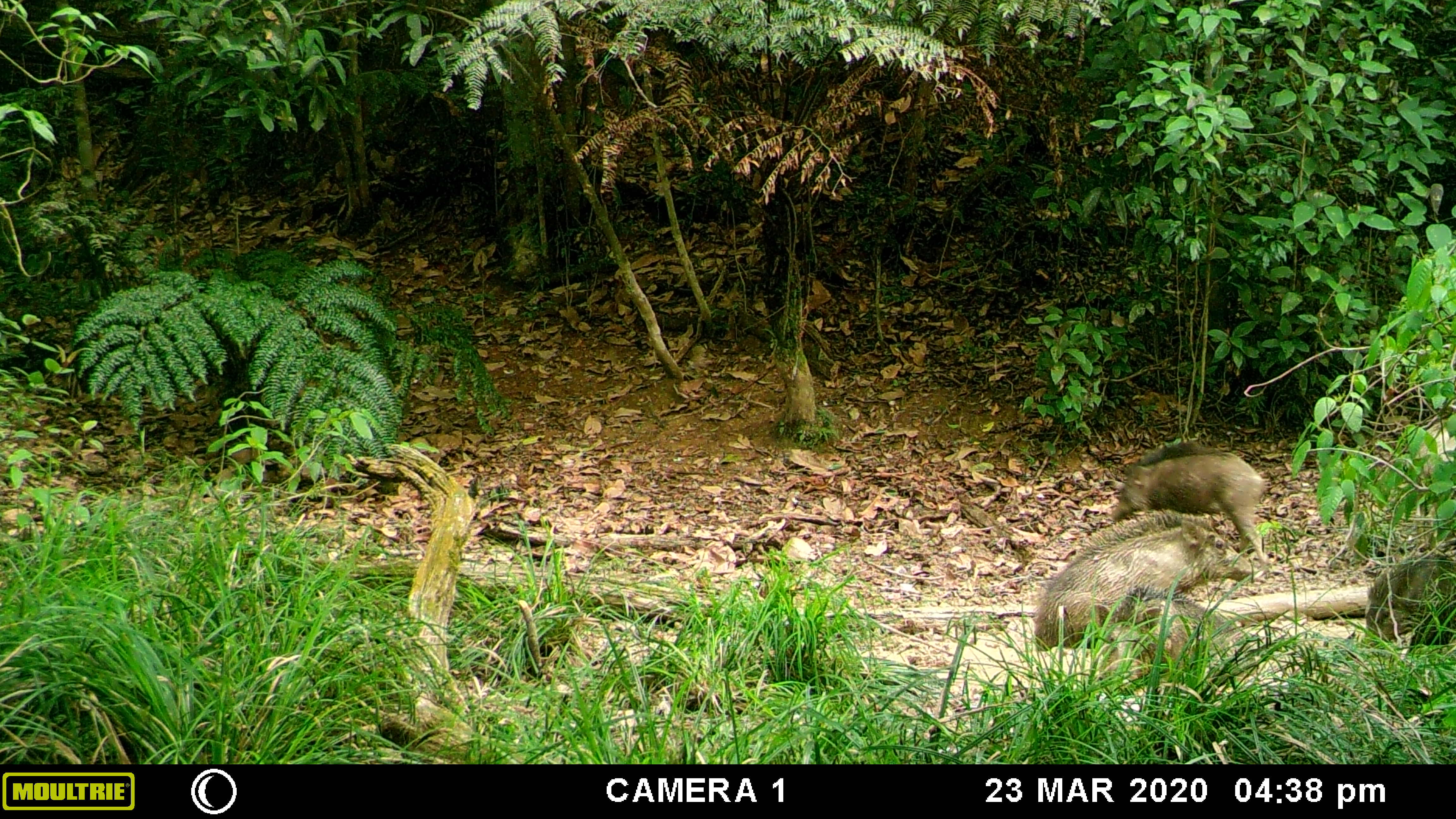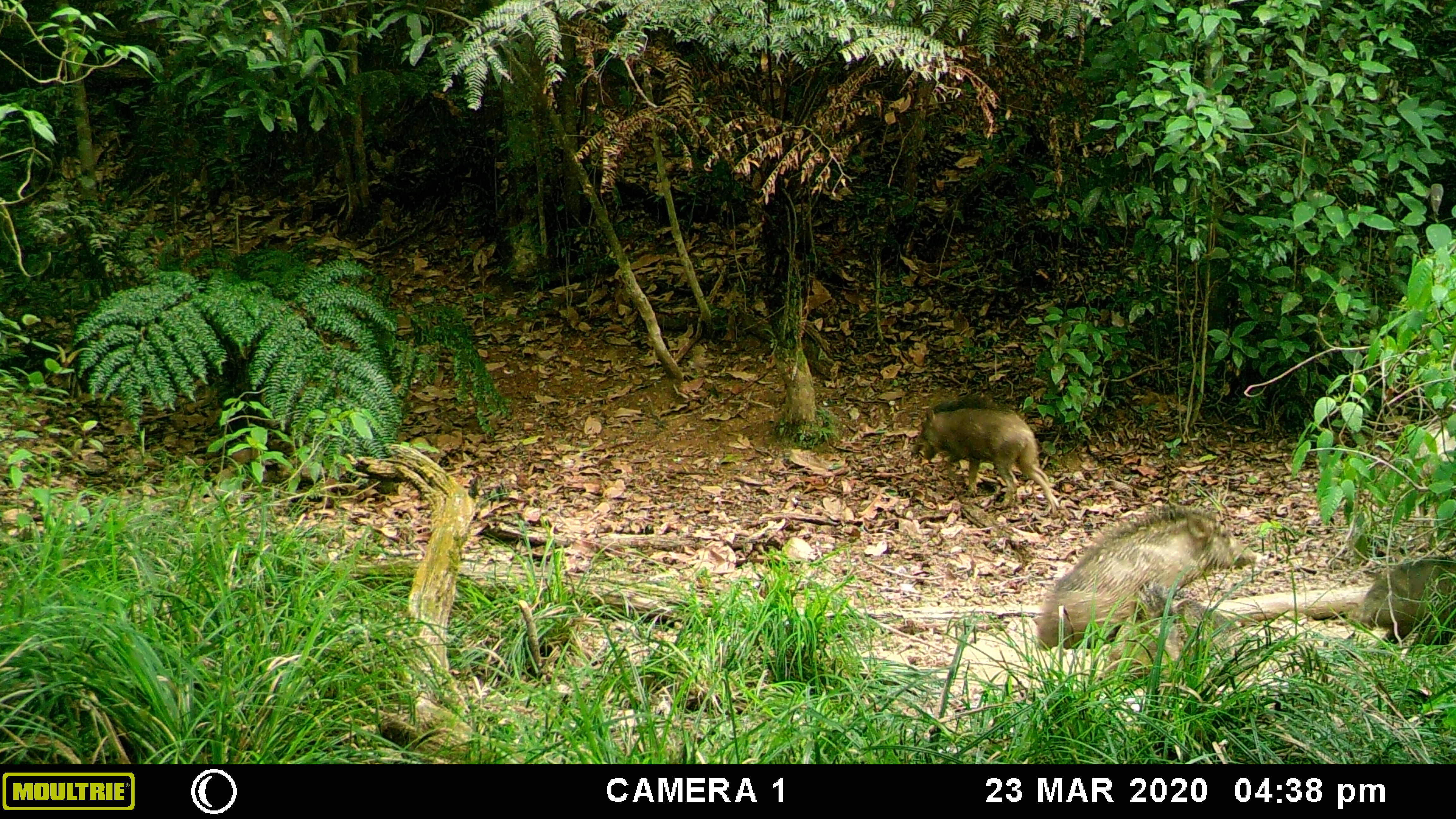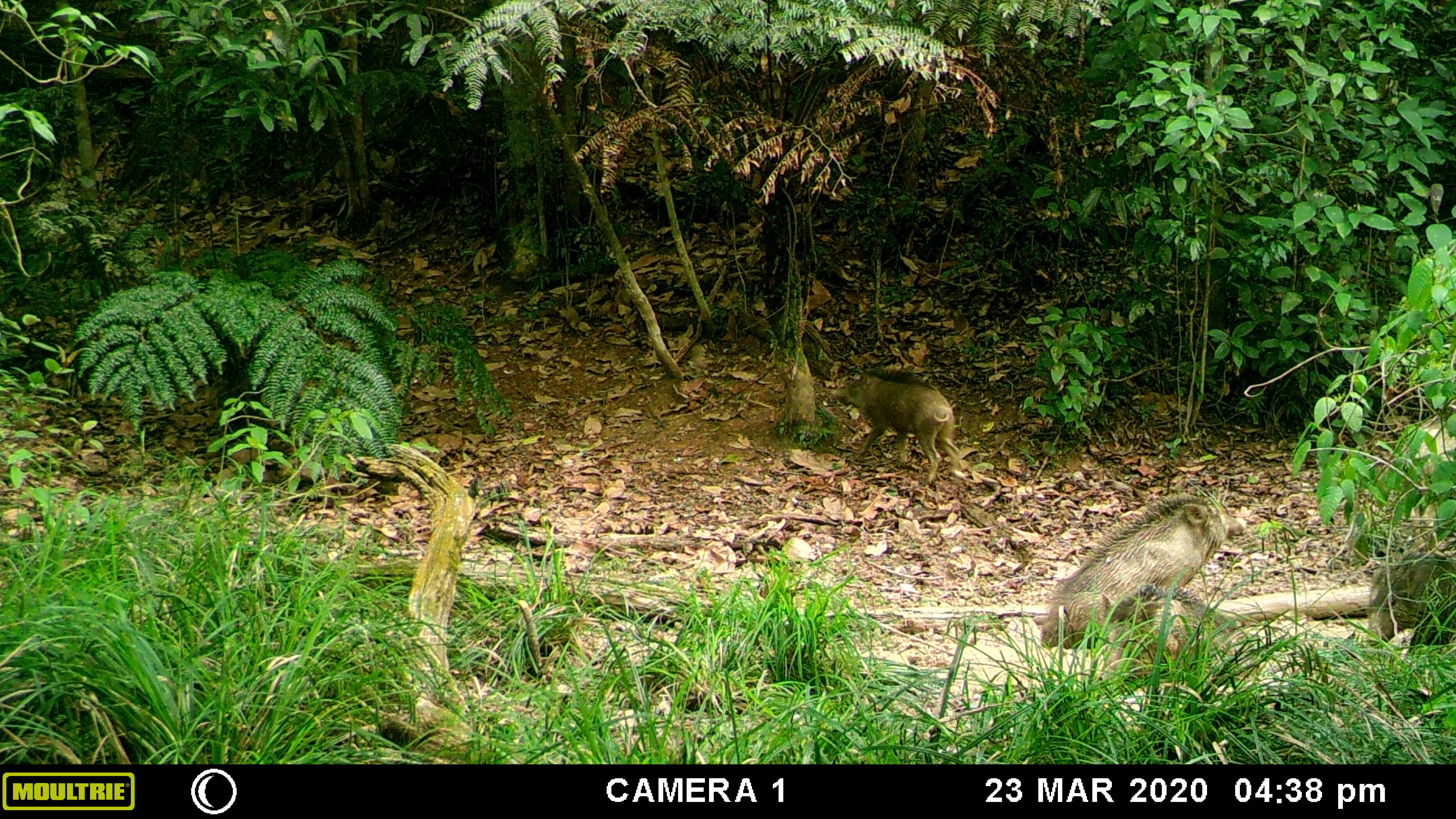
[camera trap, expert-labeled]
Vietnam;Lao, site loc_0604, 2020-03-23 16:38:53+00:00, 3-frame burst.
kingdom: Animalia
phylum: Chordata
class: Mammalia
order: Artiodactyla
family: Suidae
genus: Sus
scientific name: Sus scrofa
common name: eurasian wild pig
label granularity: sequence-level